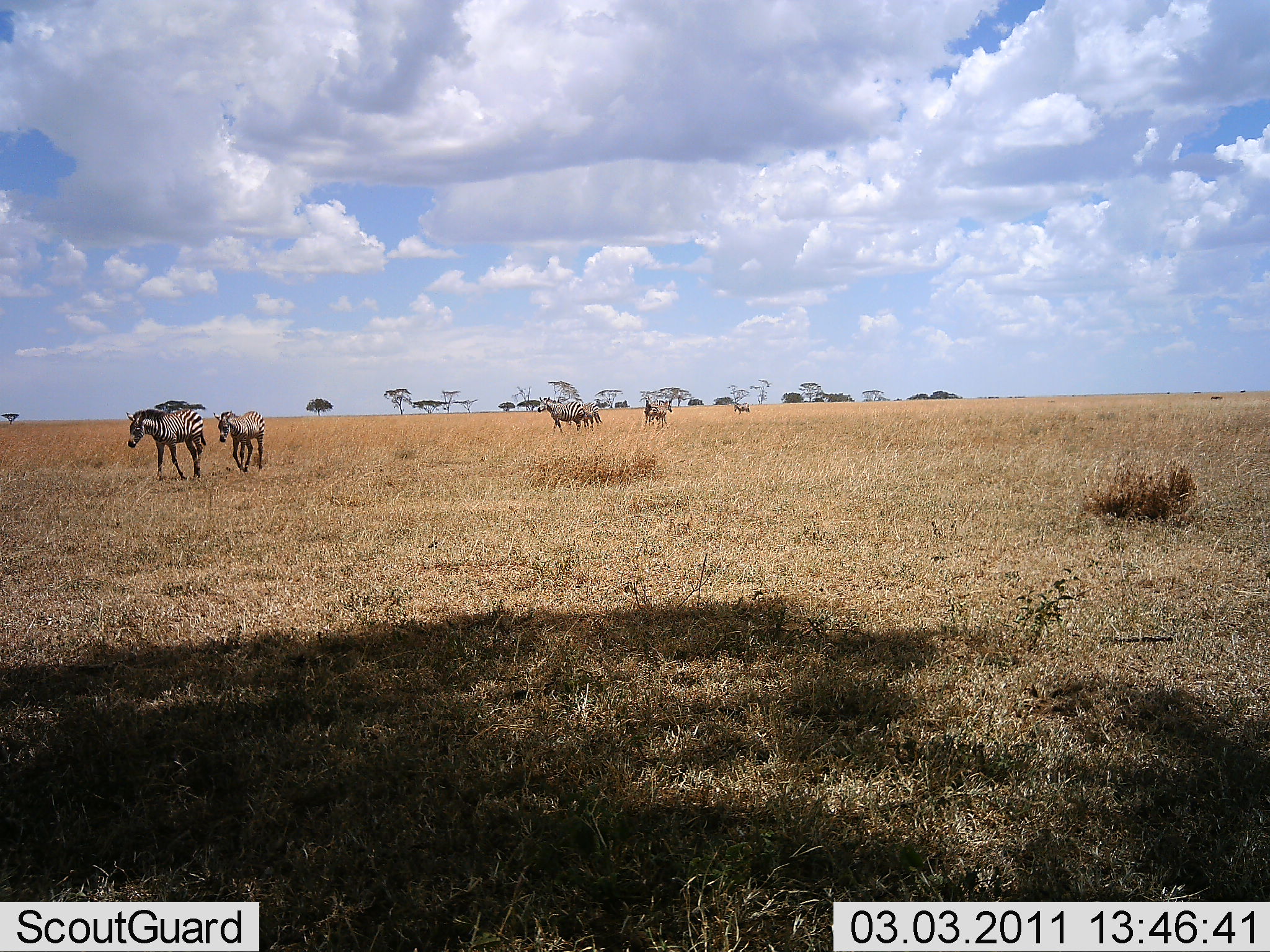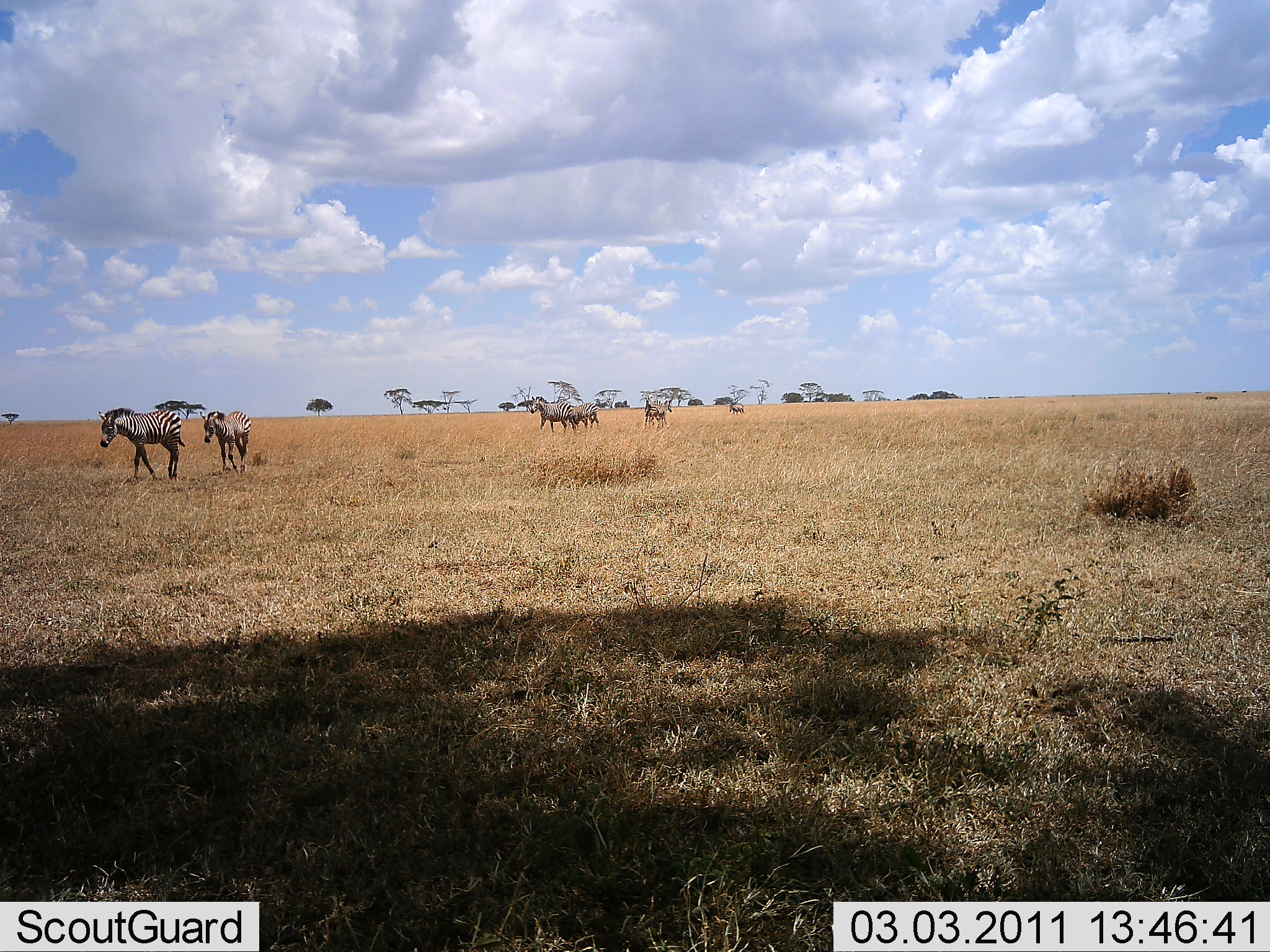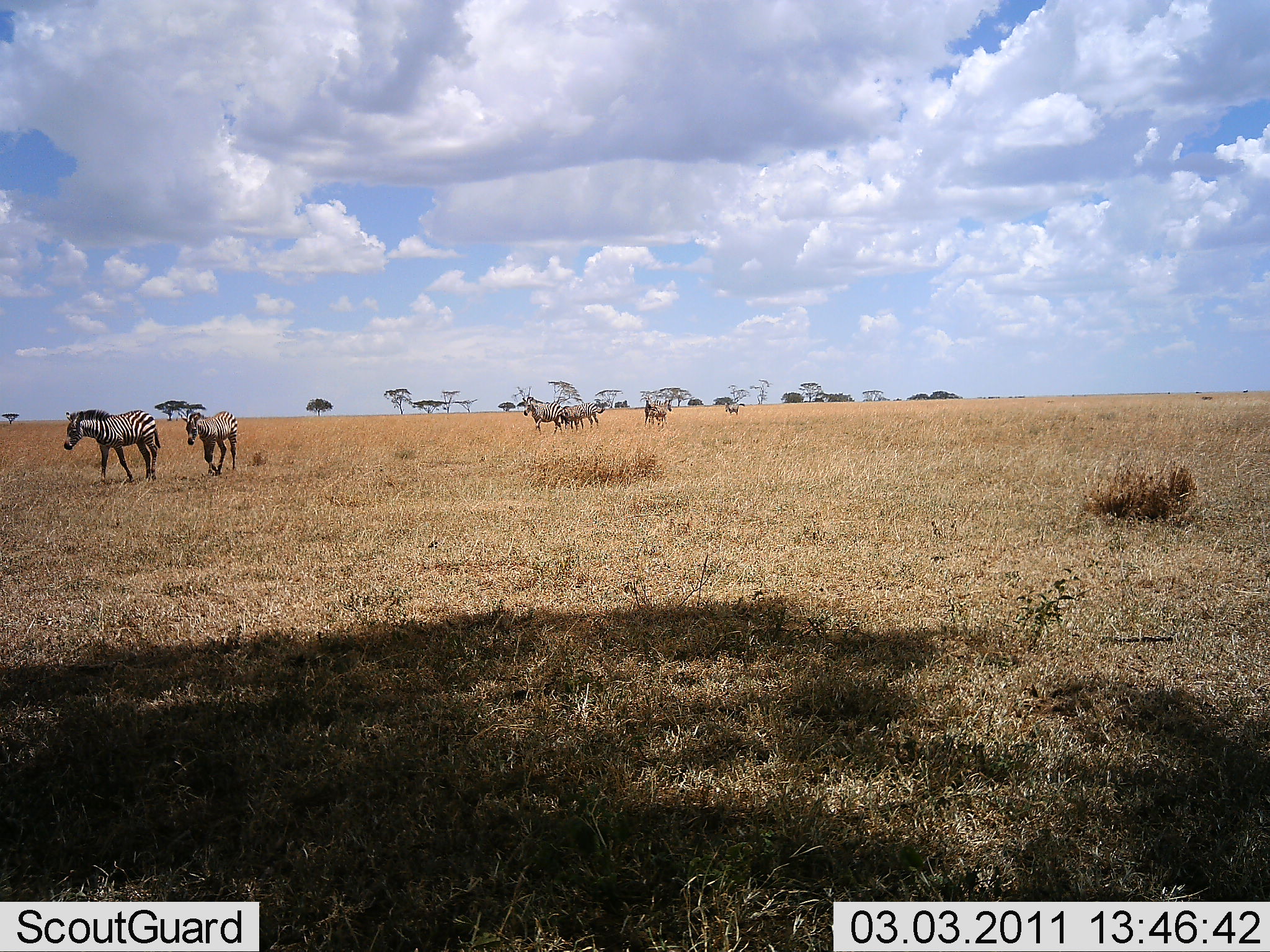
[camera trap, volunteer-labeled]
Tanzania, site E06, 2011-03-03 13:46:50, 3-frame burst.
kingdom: Animalia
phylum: Chordata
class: Mammalia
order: Perissodactyla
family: Equidae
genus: Equus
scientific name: Equus quagga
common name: plains zebra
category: zebra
Zebra (plains zebra) (Equus quagga), count 6. Behavior (volunteer vote fractions): standing 0%, resting 0%, moving 100%, interacting 0%. Young present (vote fraction): 8%. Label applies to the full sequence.